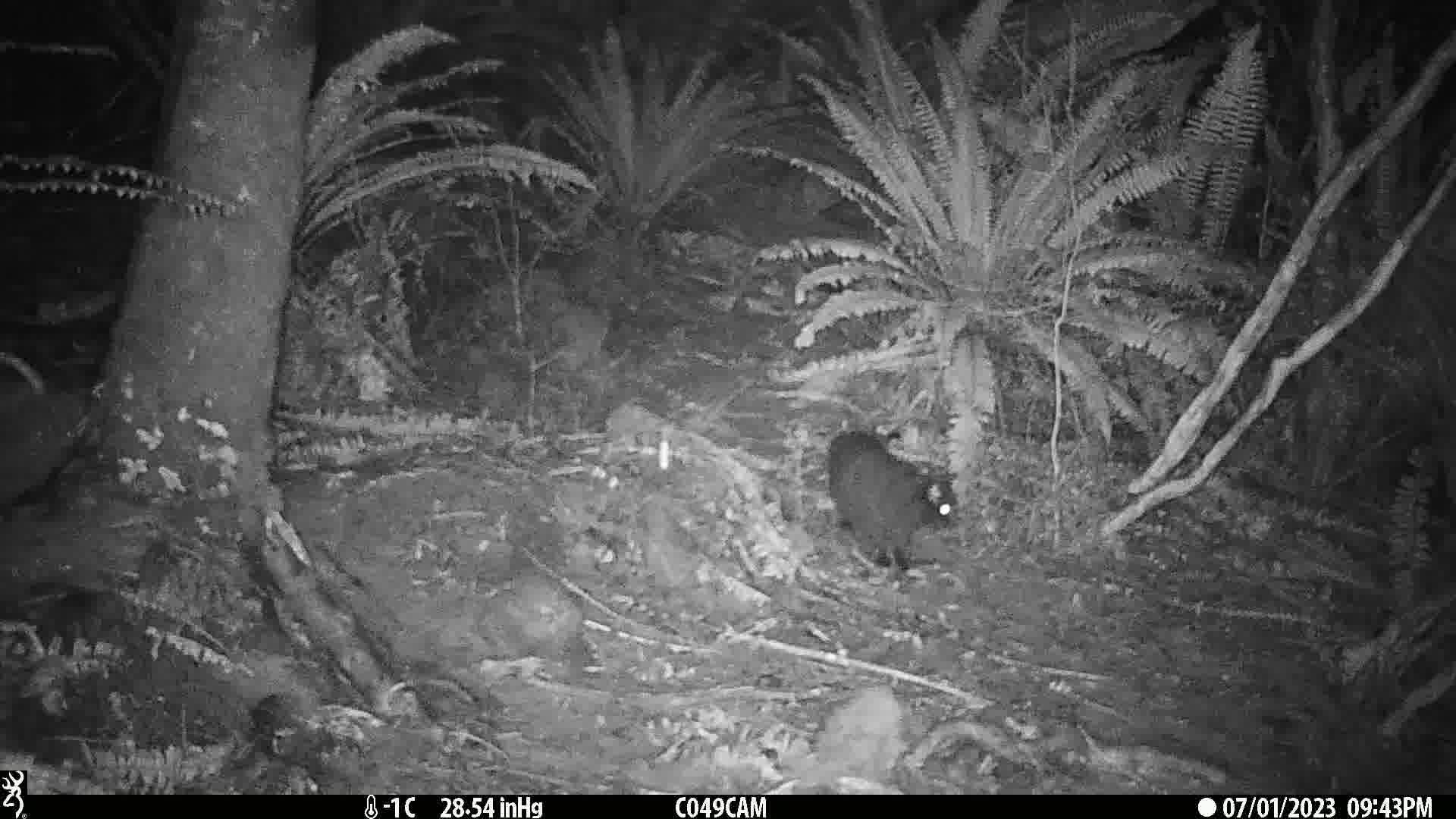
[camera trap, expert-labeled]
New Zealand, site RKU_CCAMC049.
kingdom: Animalia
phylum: Chordata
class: Mammalia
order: Carnivora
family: Felidae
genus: Felis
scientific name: Felis catus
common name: domestic cat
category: cat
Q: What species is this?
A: Cat (domestic cat) (Felis catus).